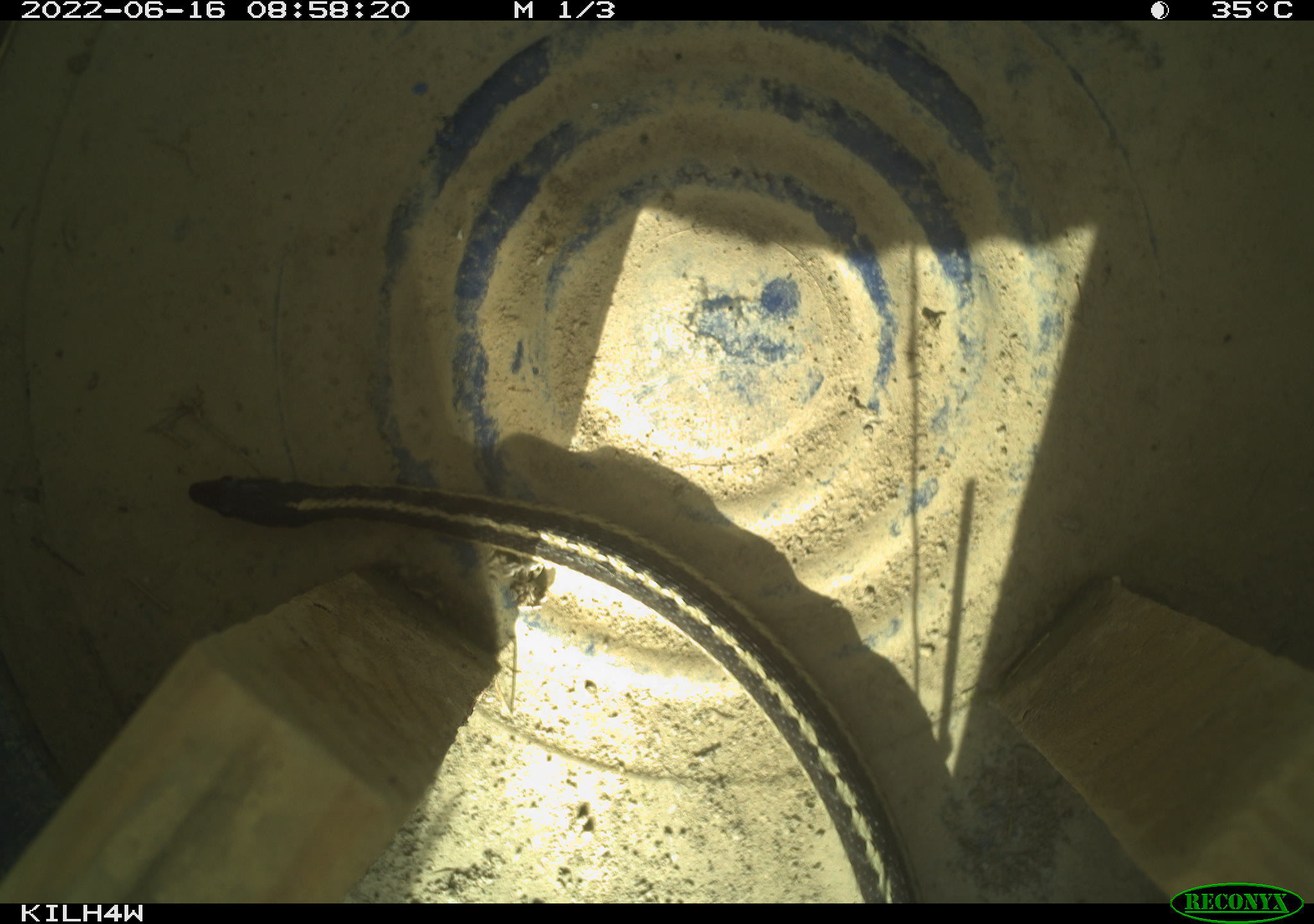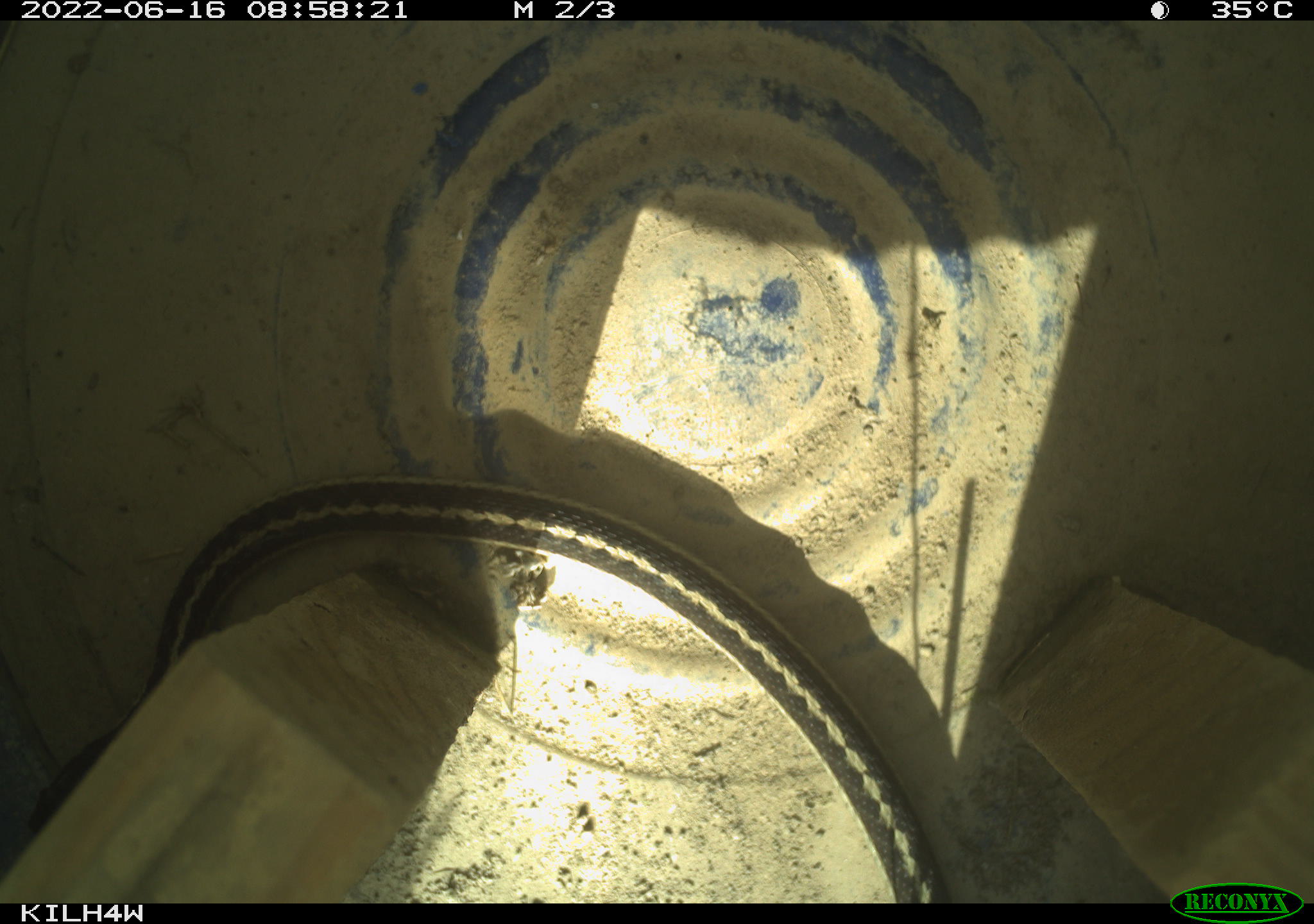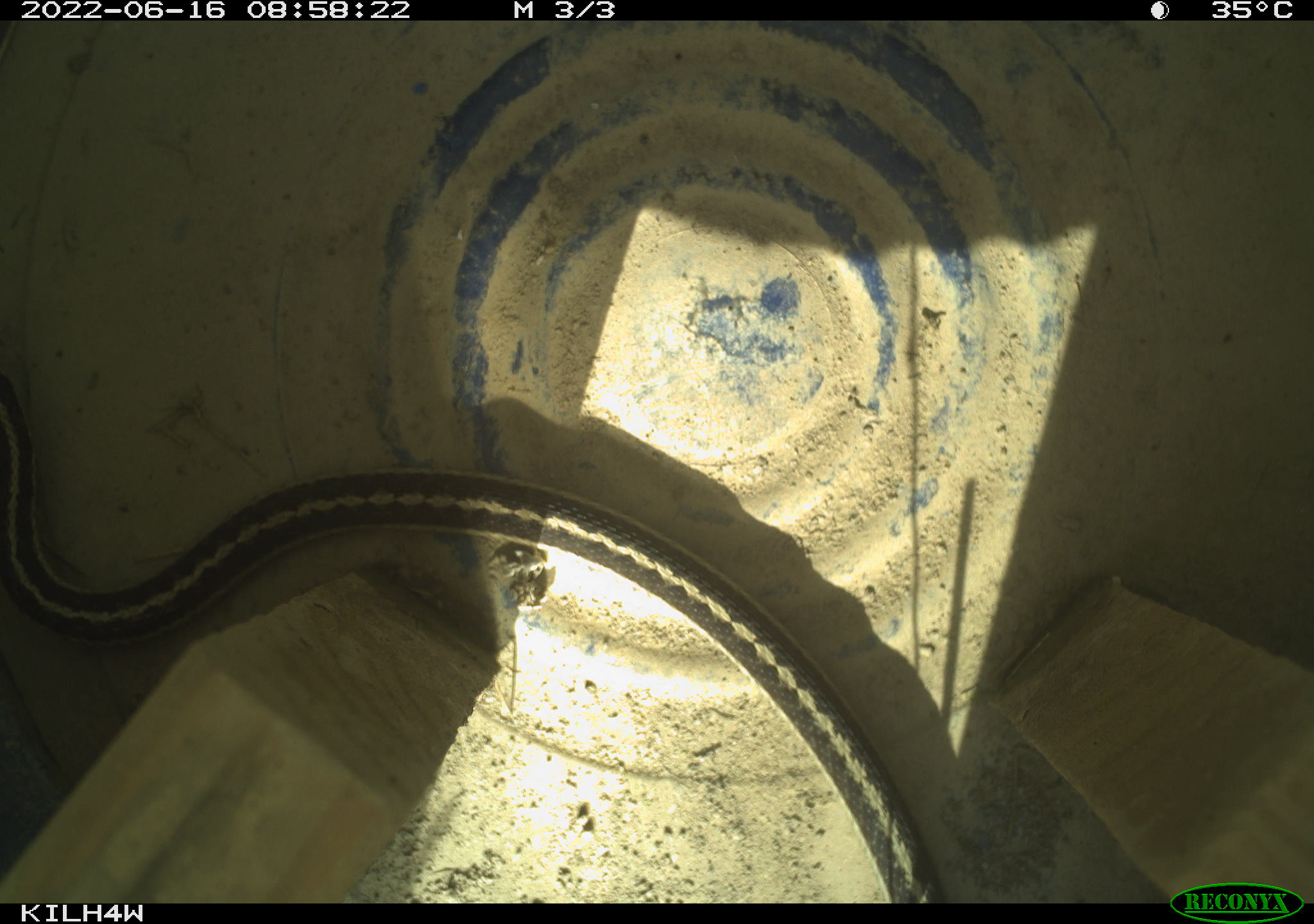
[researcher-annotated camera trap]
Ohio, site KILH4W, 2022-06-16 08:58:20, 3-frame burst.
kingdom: Animalia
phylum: Chordata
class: Reptilia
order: Squamata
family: Colubridae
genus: Thamnophis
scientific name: Thamnophis sirtalis sirtalis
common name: eastern gartersnake